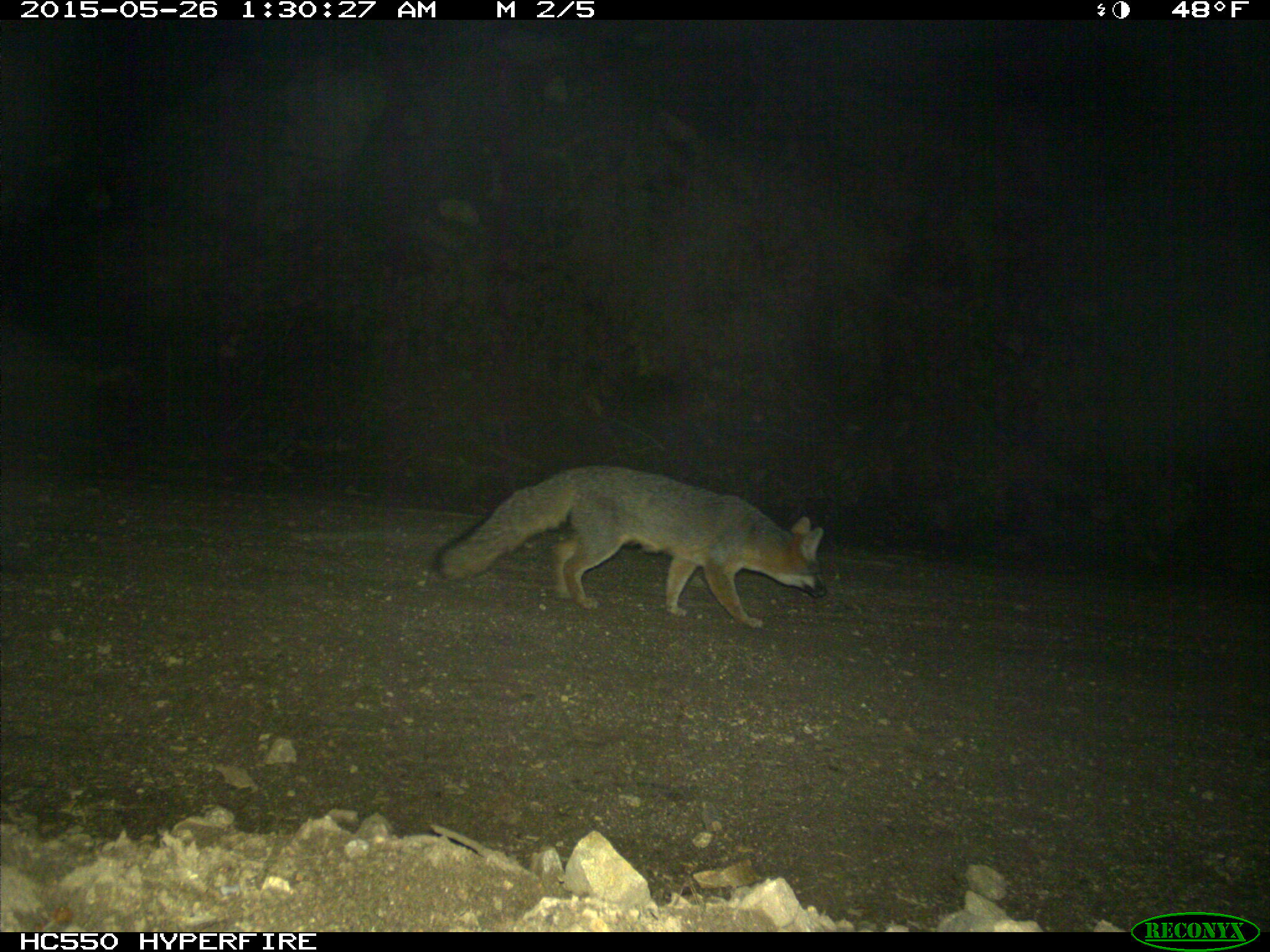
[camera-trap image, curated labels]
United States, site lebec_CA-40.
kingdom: Animalia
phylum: Chordata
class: Mammalia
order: Carnivora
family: Canidae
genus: Urocyon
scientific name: Urocyon cinereoargenteus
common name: gray fox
Urocyon cinereoargenteus (gray fox).